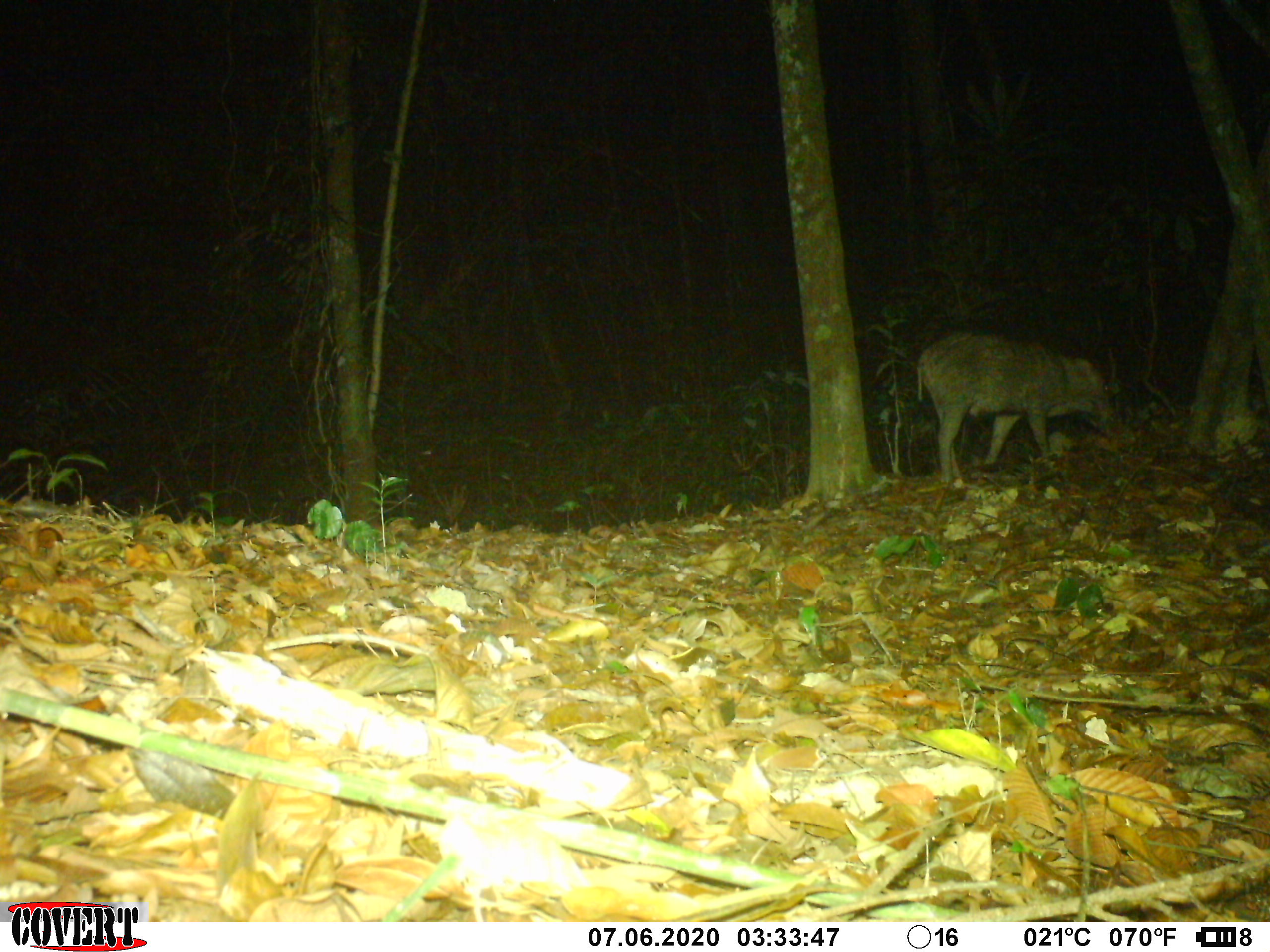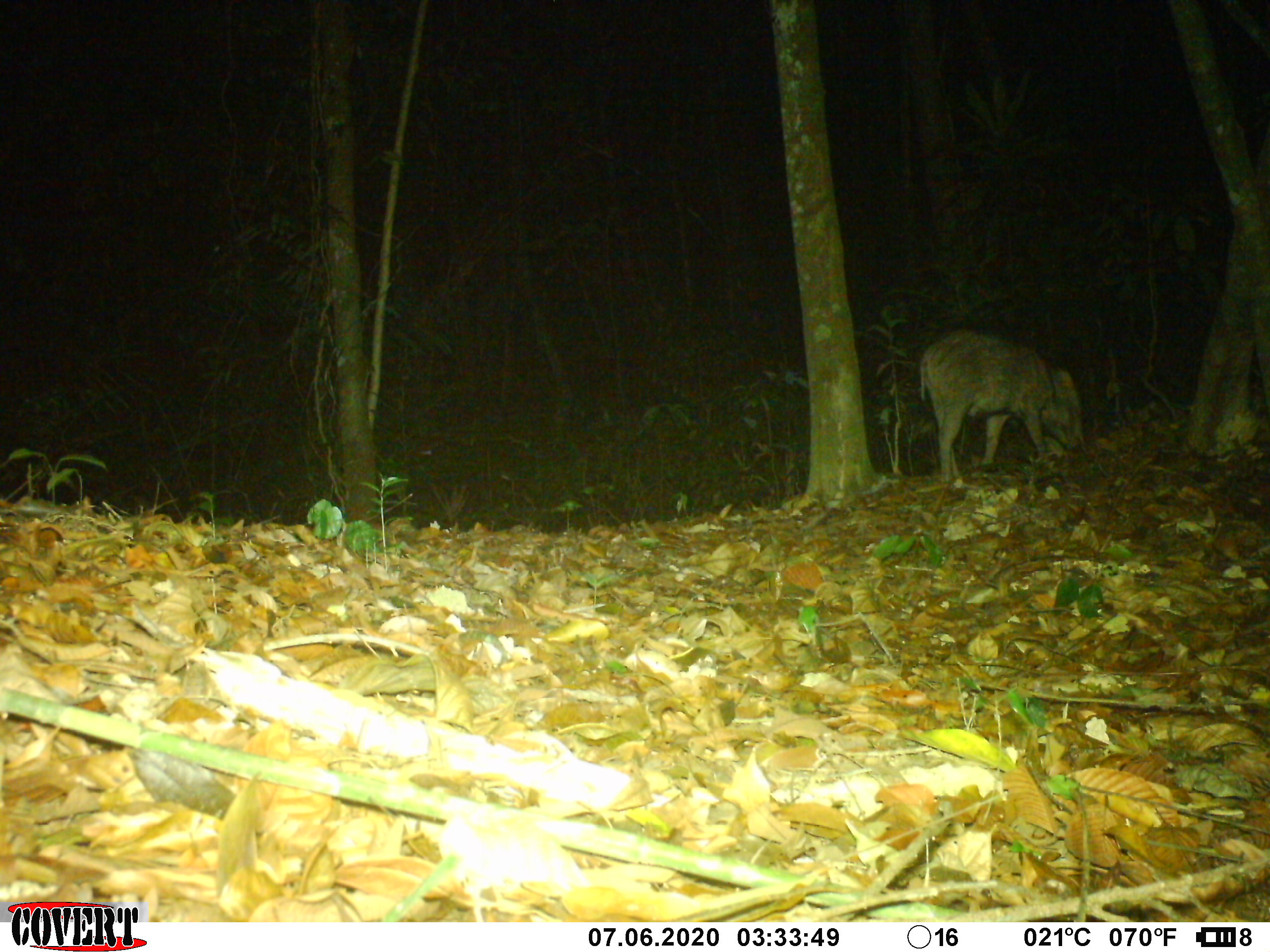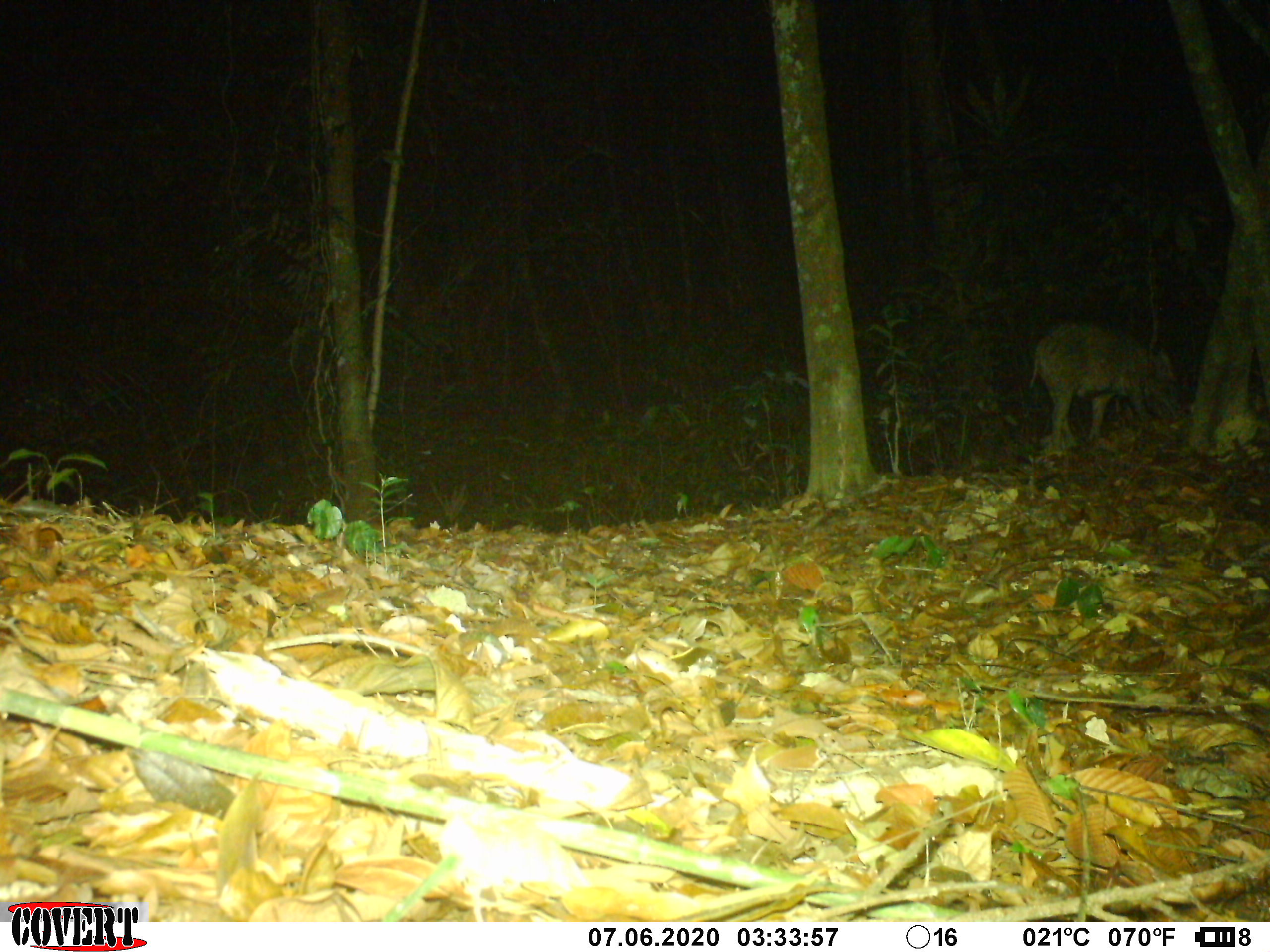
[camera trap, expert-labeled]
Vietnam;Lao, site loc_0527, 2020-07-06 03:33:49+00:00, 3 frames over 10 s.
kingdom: Animalia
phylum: Chordata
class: Mammalia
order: Artiodactyla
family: Suidae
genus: Sus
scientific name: Sus scrofa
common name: eurasian wild pig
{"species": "eurasian wild pig (Sus scrofa)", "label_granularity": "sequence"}